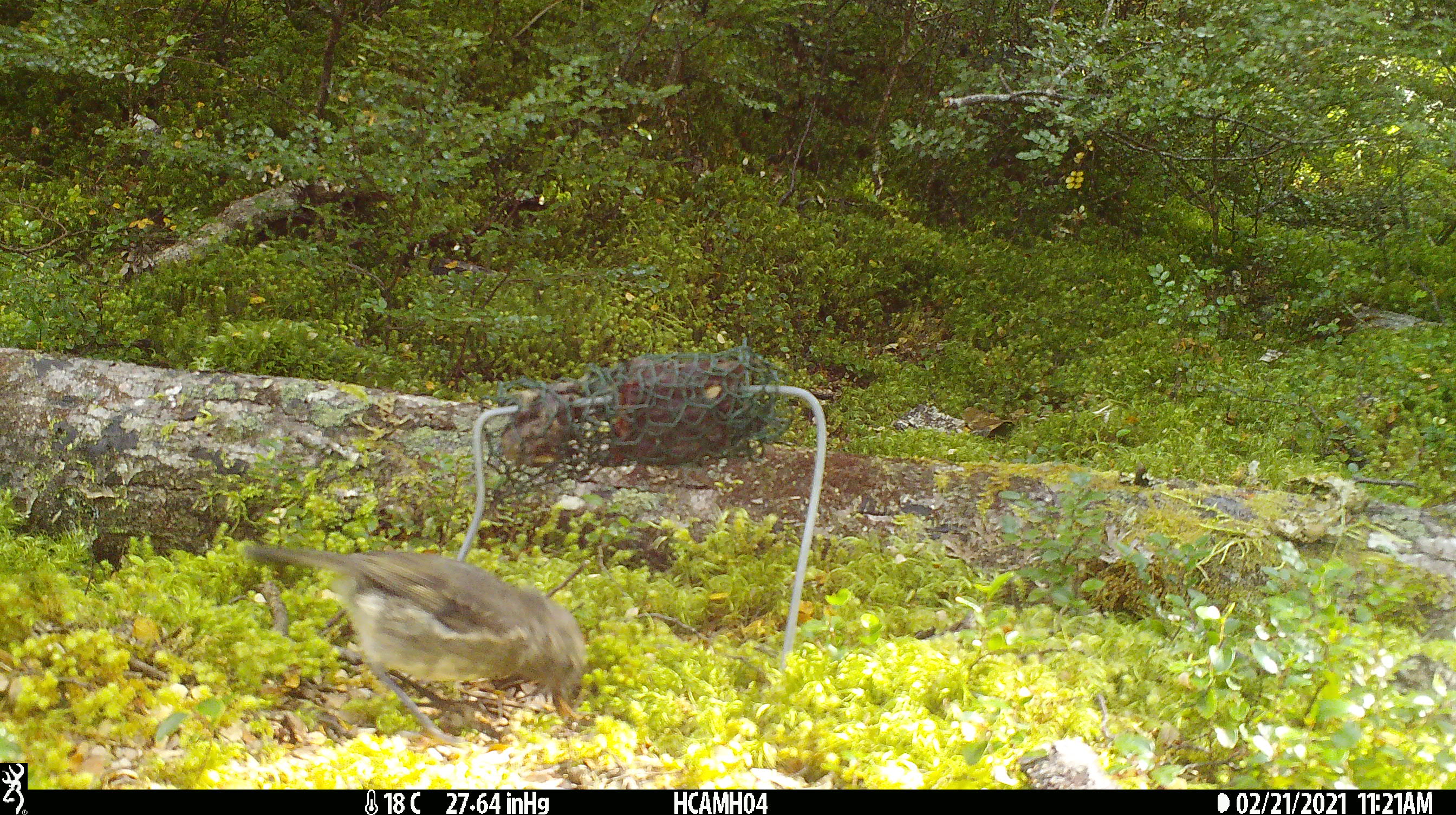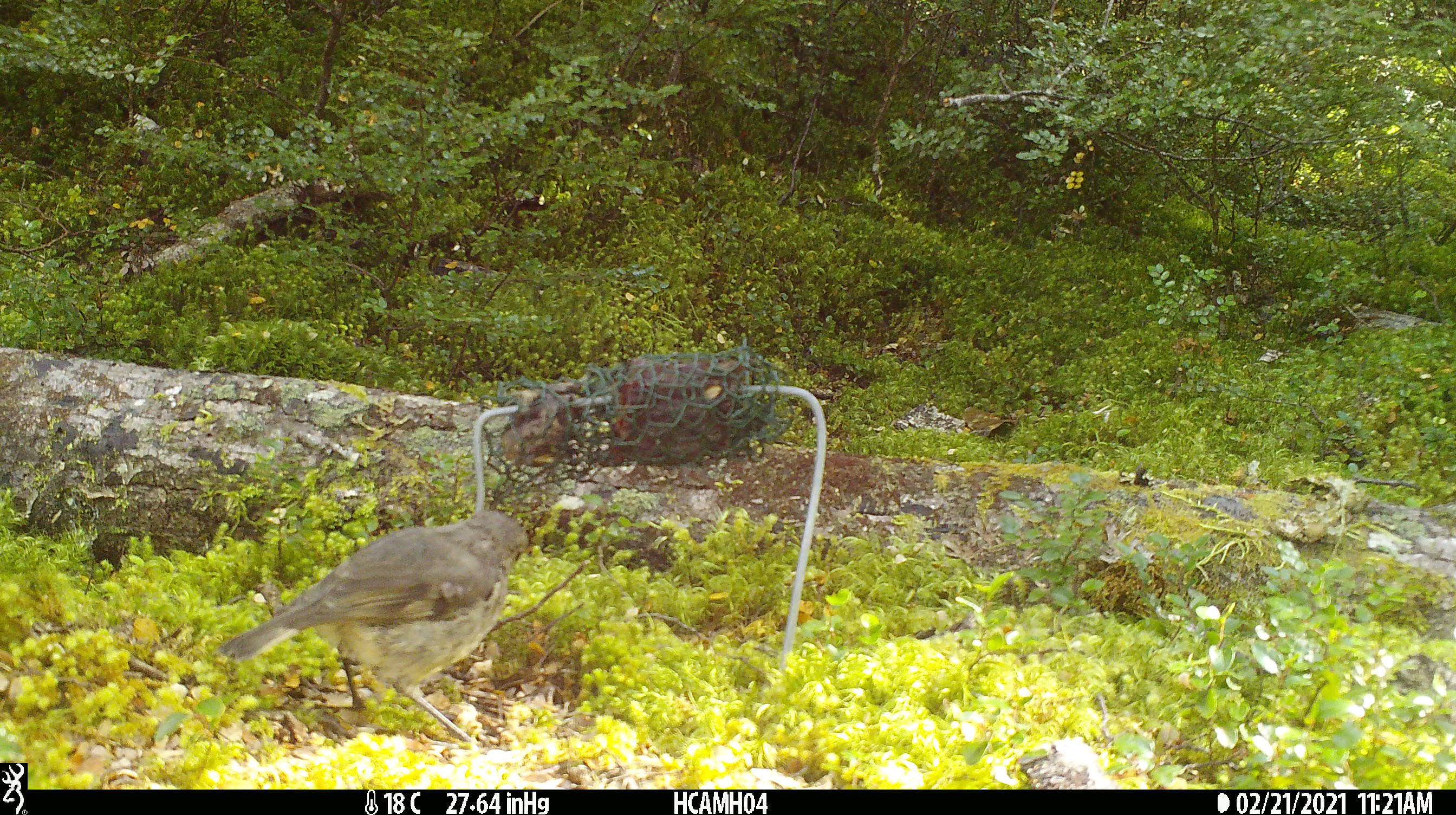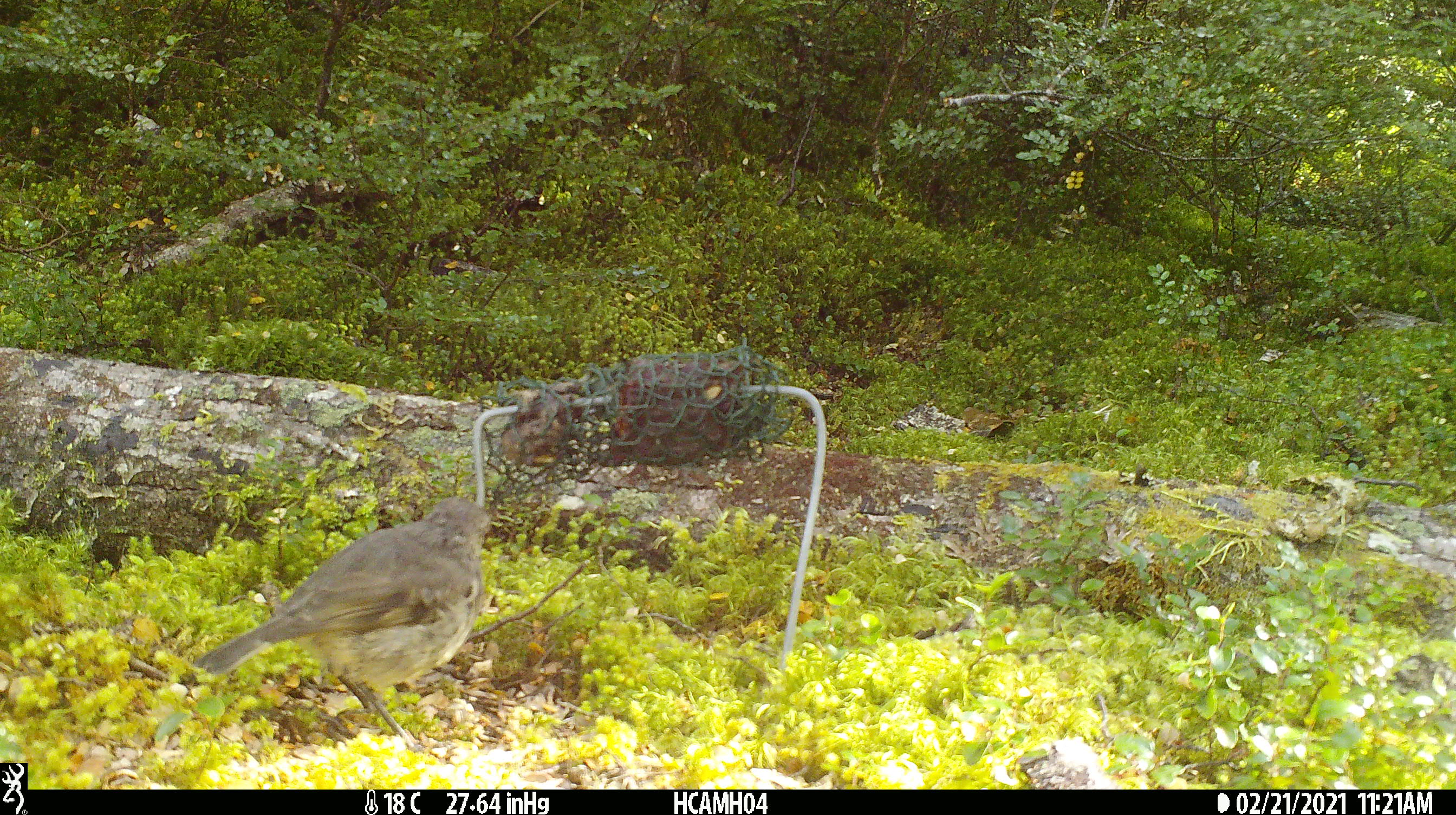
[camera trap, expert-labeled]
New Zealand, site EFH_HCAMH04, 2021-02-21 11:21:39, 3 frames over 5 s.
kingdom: Animalia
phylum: Chordata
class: Aves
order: Passeriformes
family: Petroicidae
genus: Petroica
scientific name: Petroica australis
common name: new zealand robin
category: robin